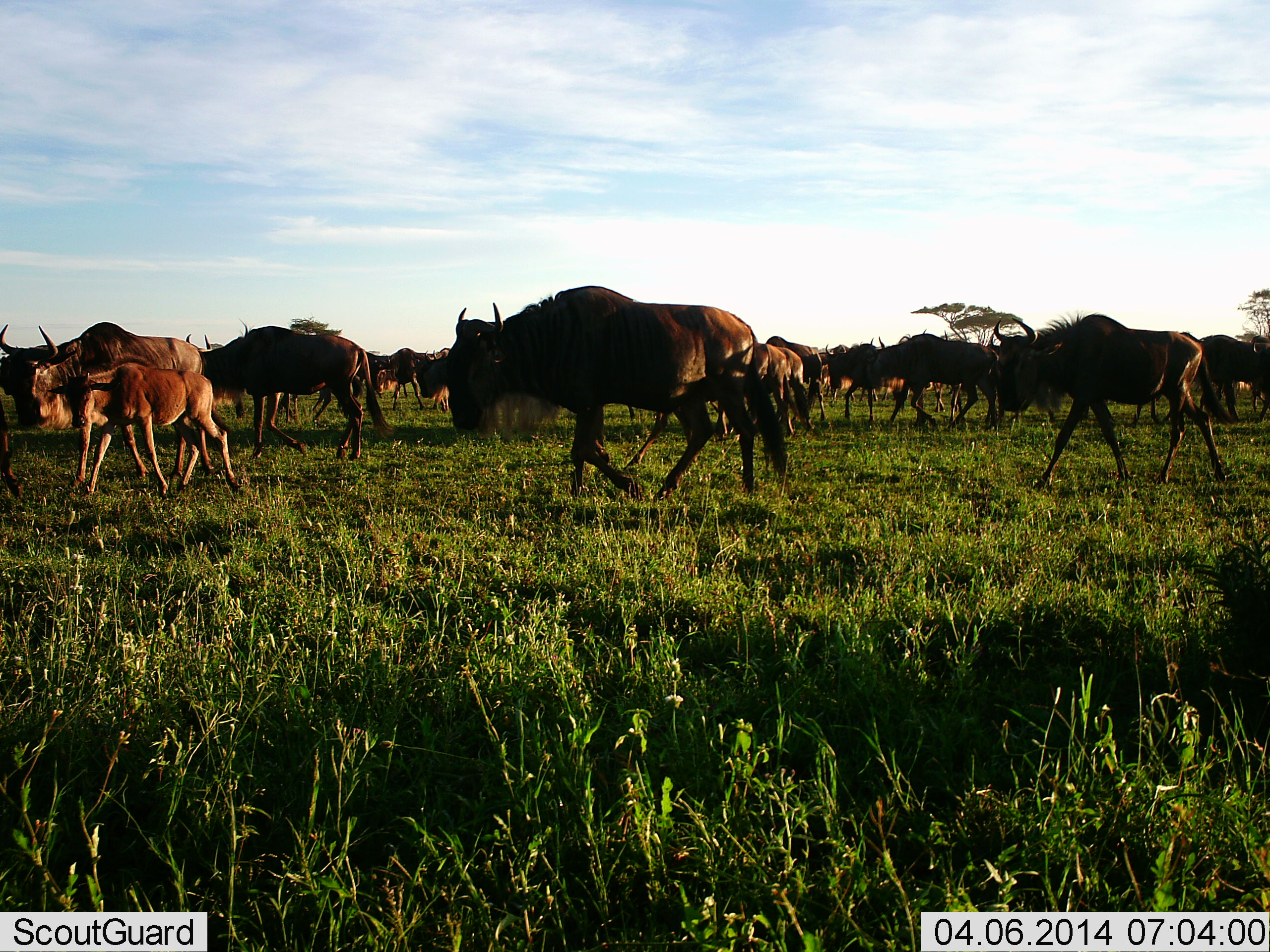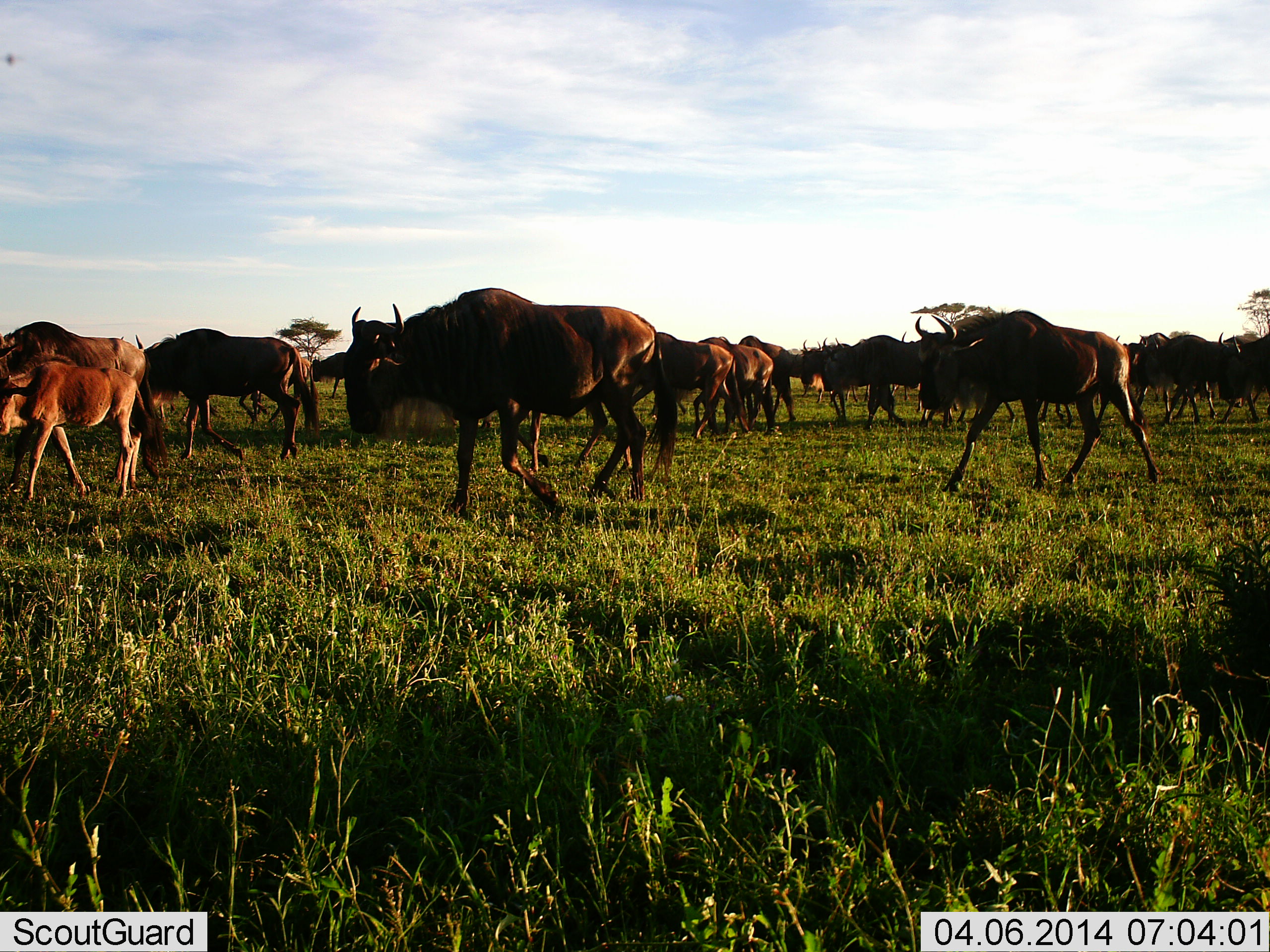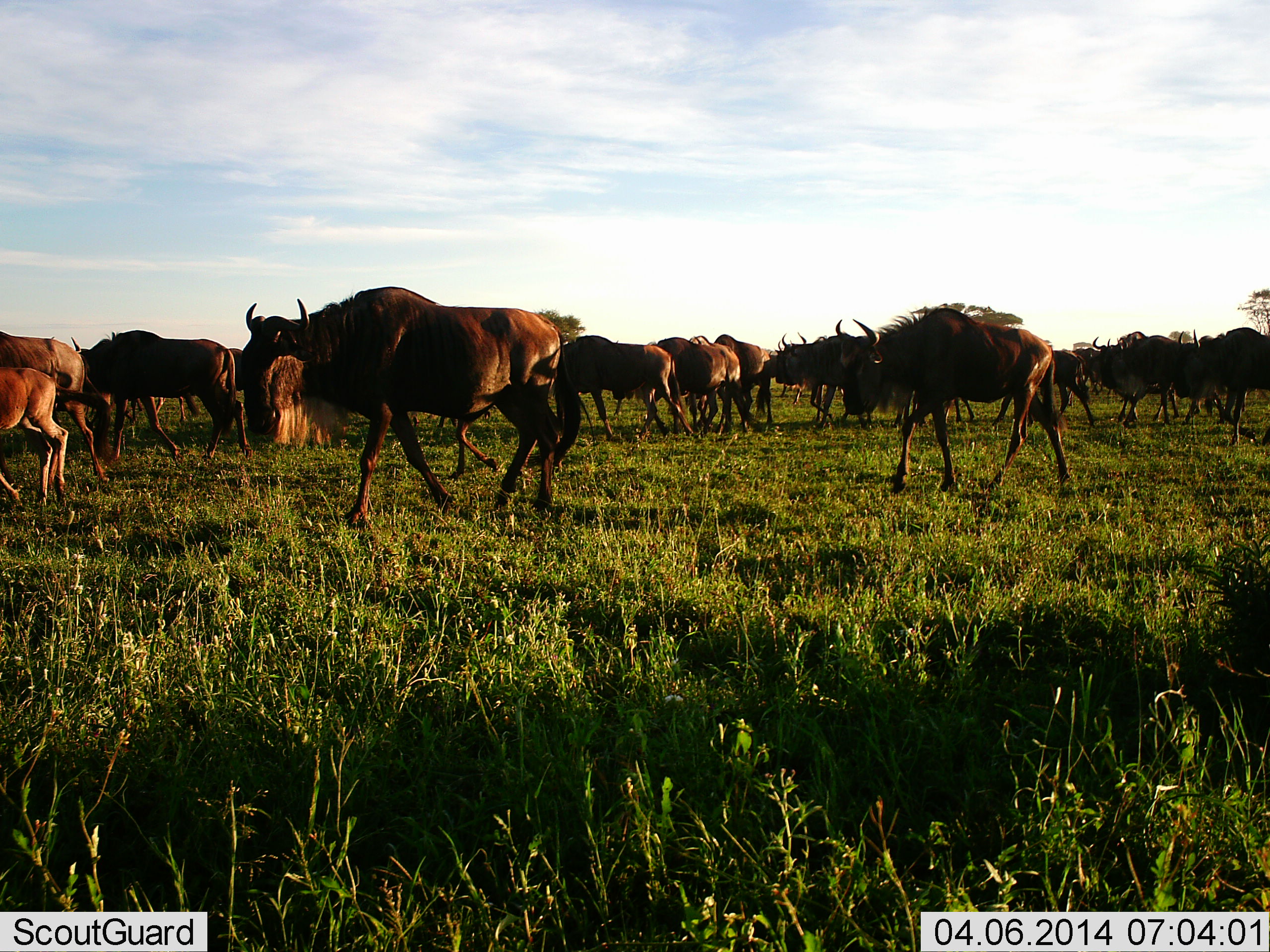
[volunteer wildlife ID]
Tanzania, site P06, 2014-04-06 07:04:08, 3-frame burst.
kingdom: Animalia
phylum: Chordata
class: Mammalia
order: Artiodactyla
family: Bovidae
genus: Connochaetes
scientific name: Connochaetes taurinus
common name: blue wildebeest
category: wildebeest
Wildebeest (blue wildebeest) (Connochaetes taurinus), count 11-50. Behavior (volunteer vote fractions): standing 0%, resting 0%, moving 100%, interacting 0%. Young present (vote fraction): 55%. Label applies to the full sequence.